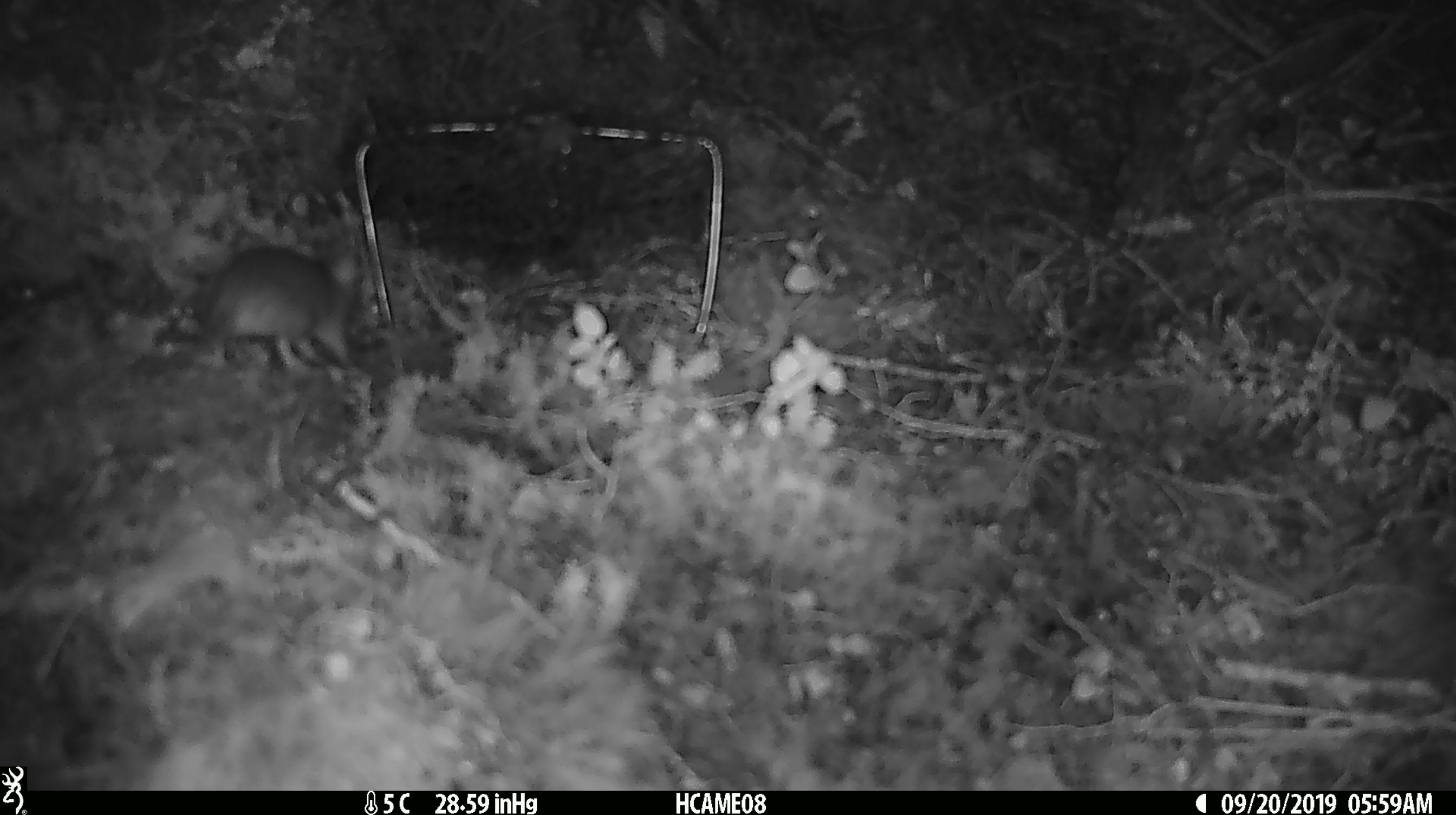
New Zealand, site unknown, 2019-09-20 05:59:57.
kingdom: Animalia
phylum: Chordata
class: Mammalia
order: Rodentia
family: Muridae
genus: Mus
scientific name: Mus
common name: mouse